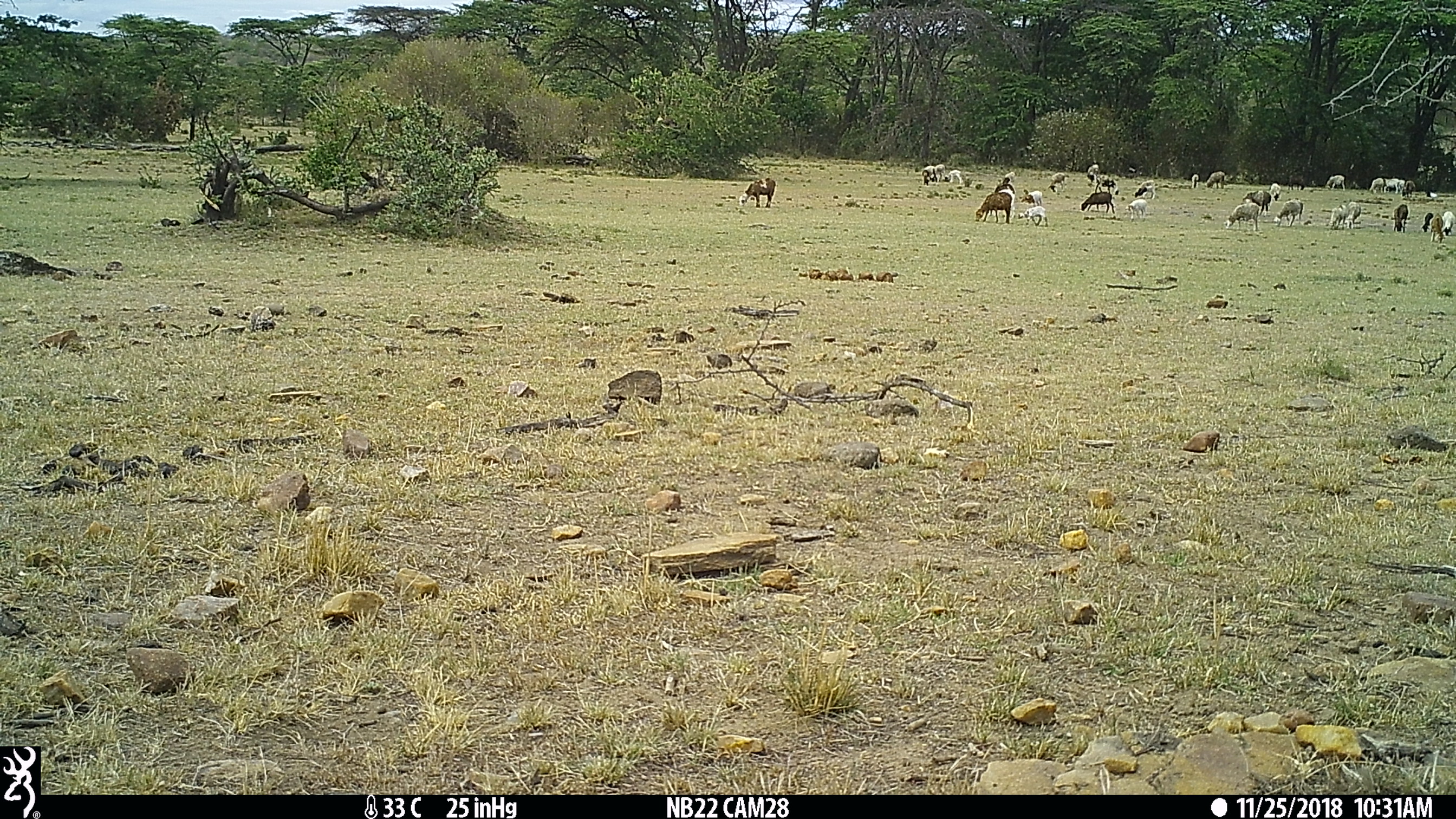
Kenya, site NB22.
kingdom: Animalia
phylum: Chordata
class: Mammalia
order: Artiodactyla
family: Bovidae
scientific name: Bovidae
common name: sheep or goat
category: shoat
Shoat (sheep or goat) (Bovidae).